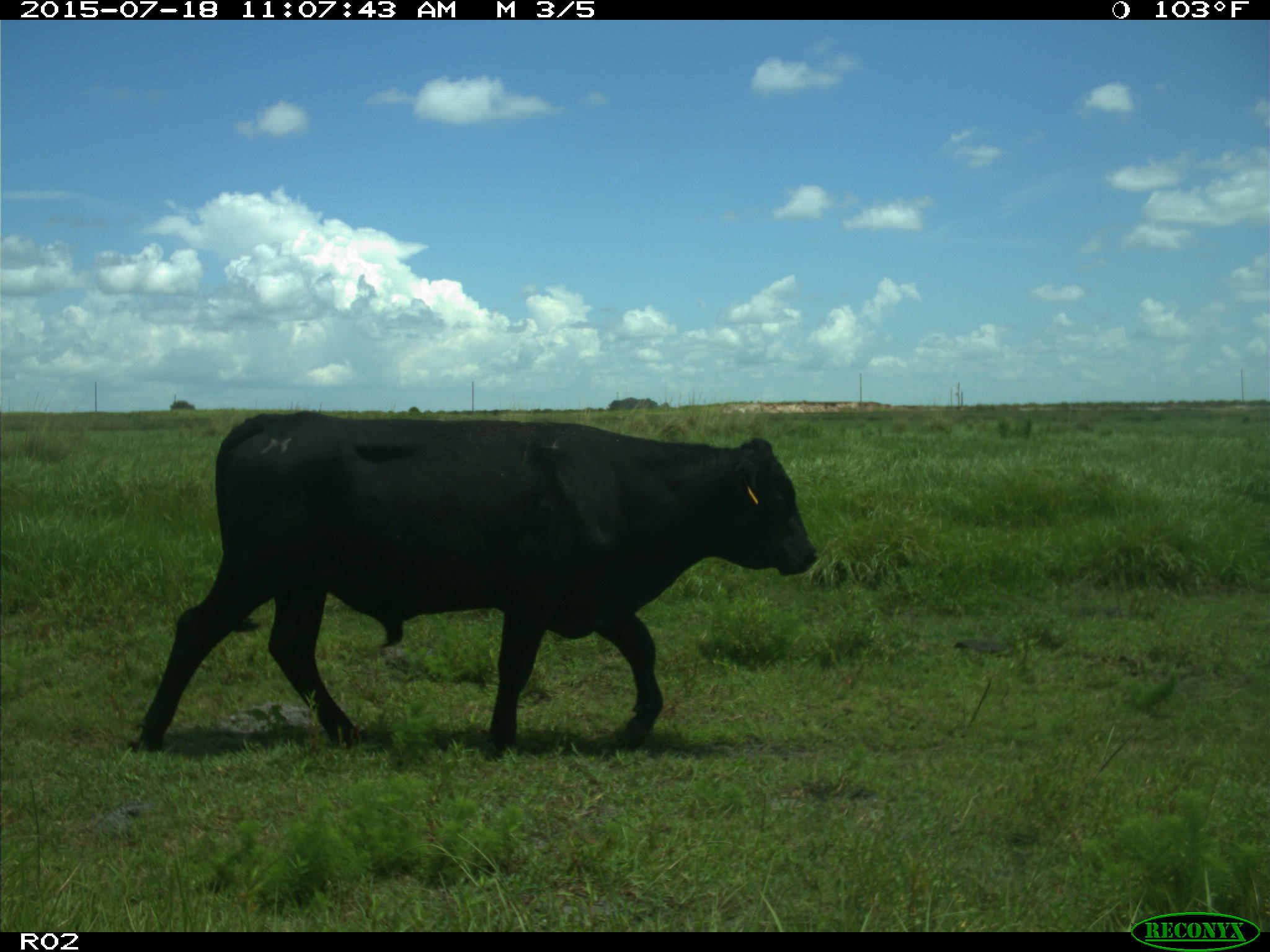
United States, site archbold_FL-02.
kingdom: Animalia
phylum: Chordata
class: Mammalia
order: Artiodactyla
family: Bovidae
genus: Bos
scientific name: Bos taurus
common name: domestic cow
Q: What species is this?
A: Bos taurus (domestic cow).